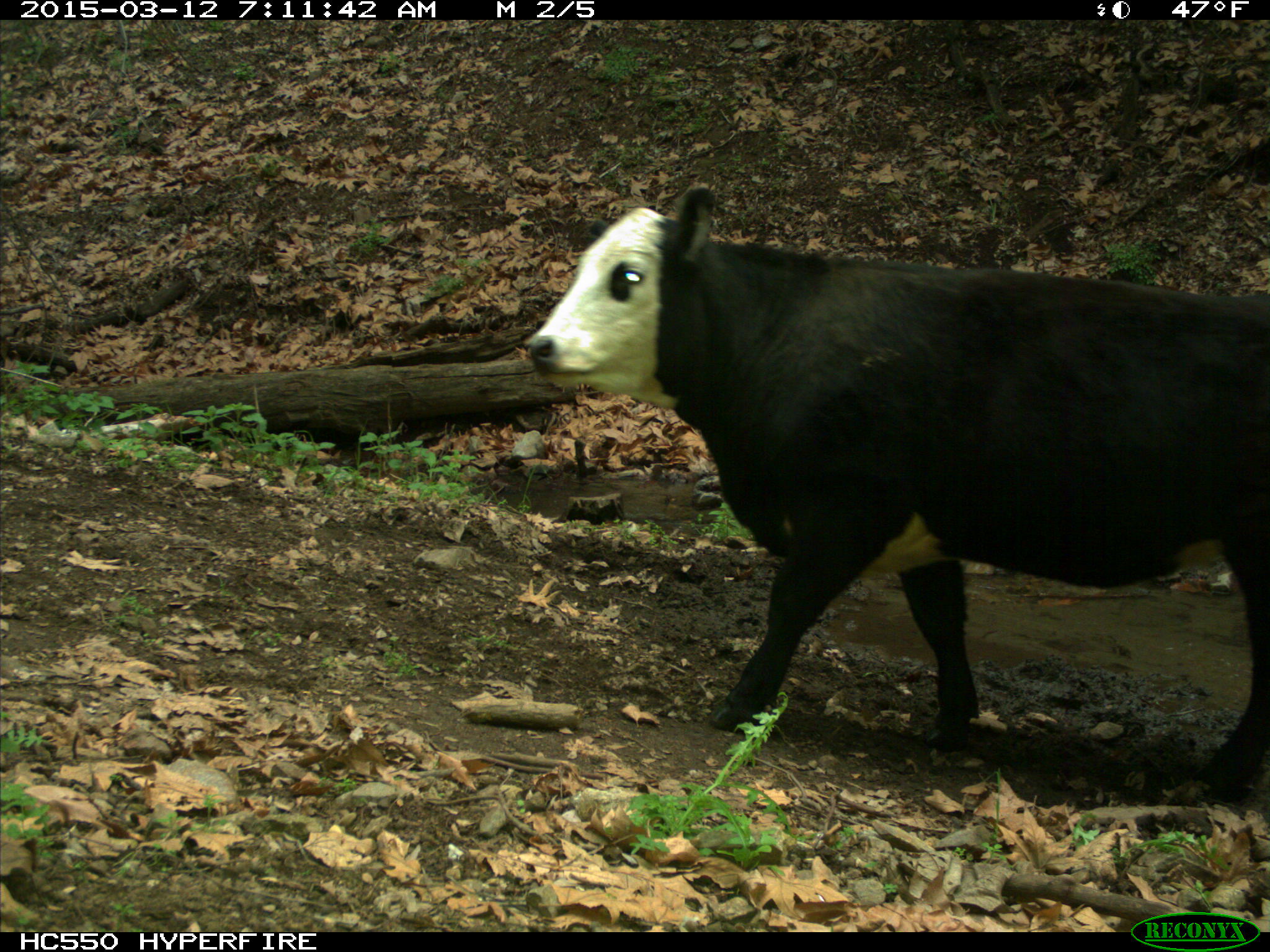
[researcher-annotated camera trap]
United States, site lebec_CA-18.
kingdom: Animalia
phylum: Chordata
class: Mammalia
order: Artiodactyla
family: Bovidae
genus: Bos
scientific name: Bos taurus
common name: domestic cow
Bos taurus (domestic cow).